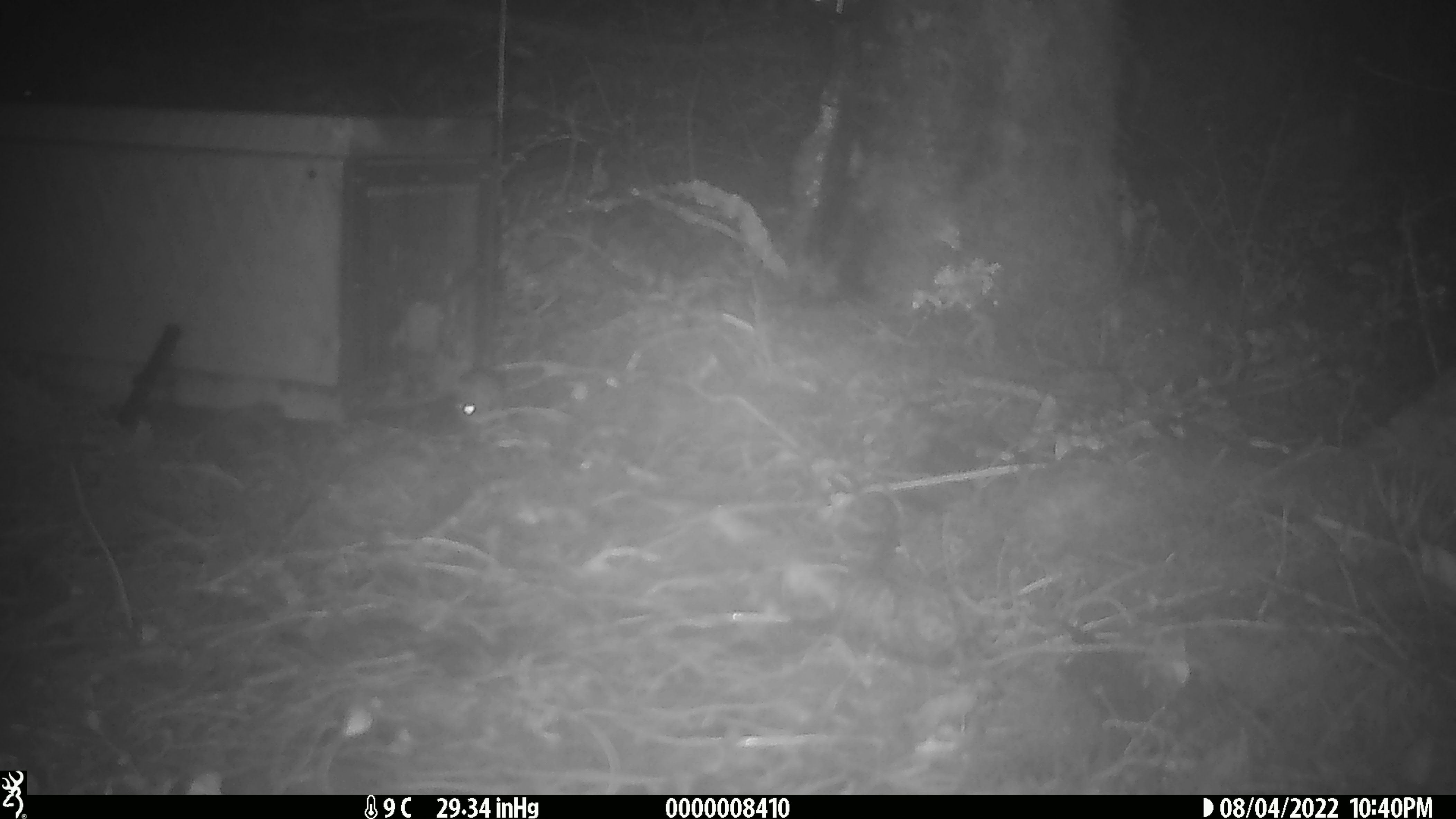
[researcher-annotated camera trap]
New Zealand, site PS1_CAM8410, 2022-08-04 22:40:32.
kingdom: Animalia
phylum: Chordata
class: Mammalia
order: Rodentia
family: Muridae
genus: Mus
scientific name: Mus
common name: mouse